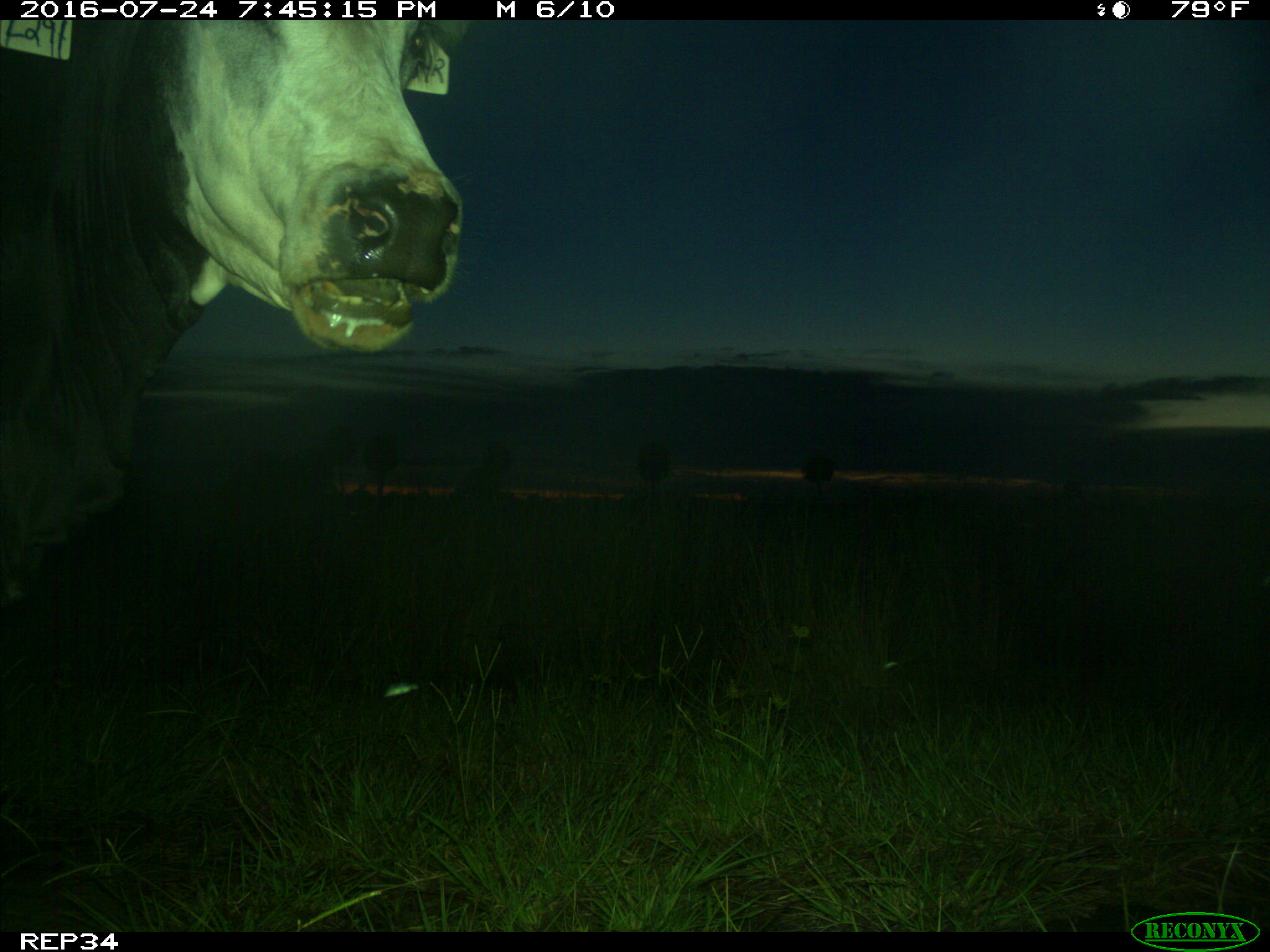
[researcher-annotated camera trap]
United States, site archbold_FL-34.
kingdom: Animalia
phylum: Chordata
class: Mammalia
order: Artiodactyla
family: Bovidae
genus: Bos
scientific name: Bos taurus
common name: domestic cow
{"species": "Bos taurus (domestic cow)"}